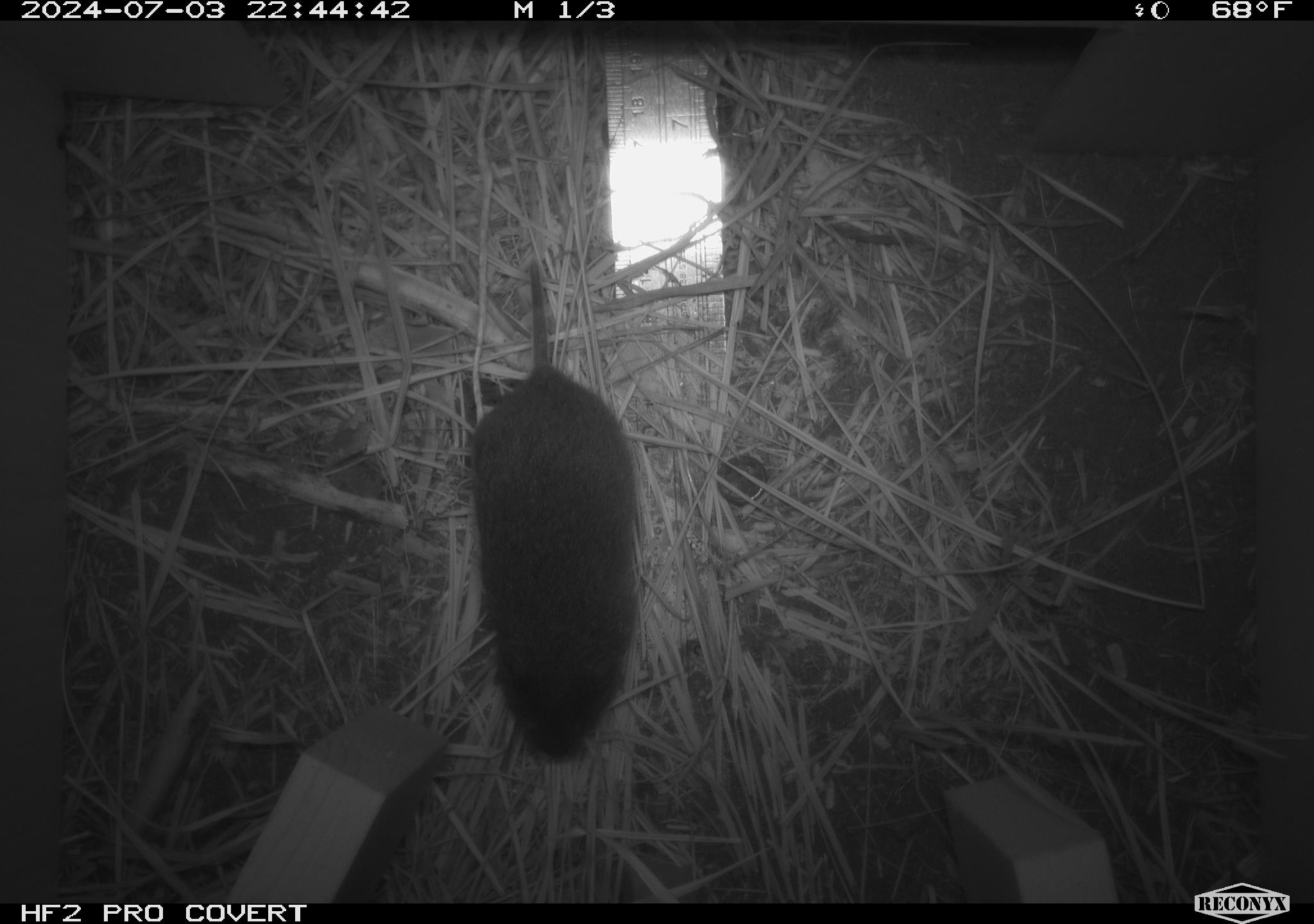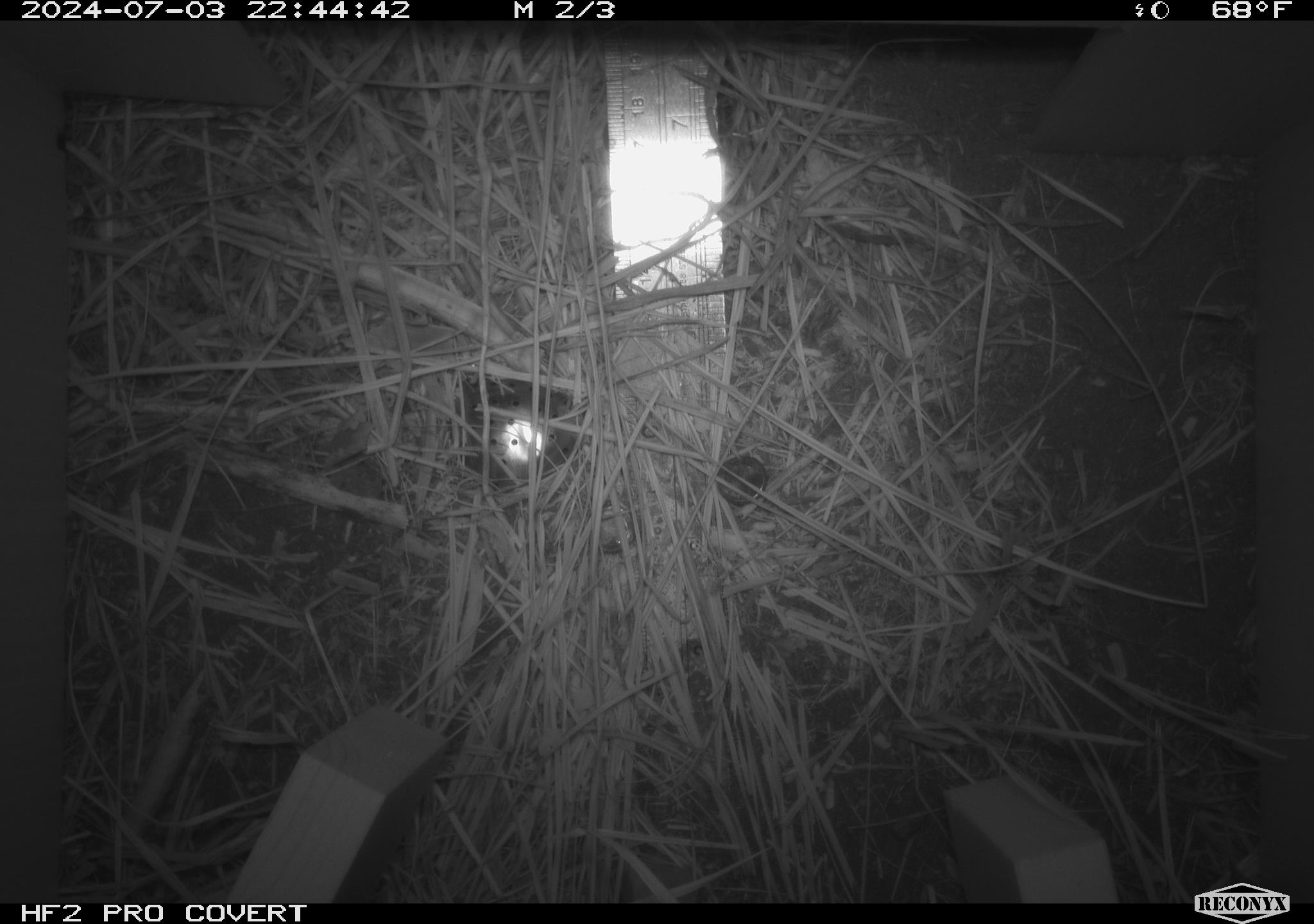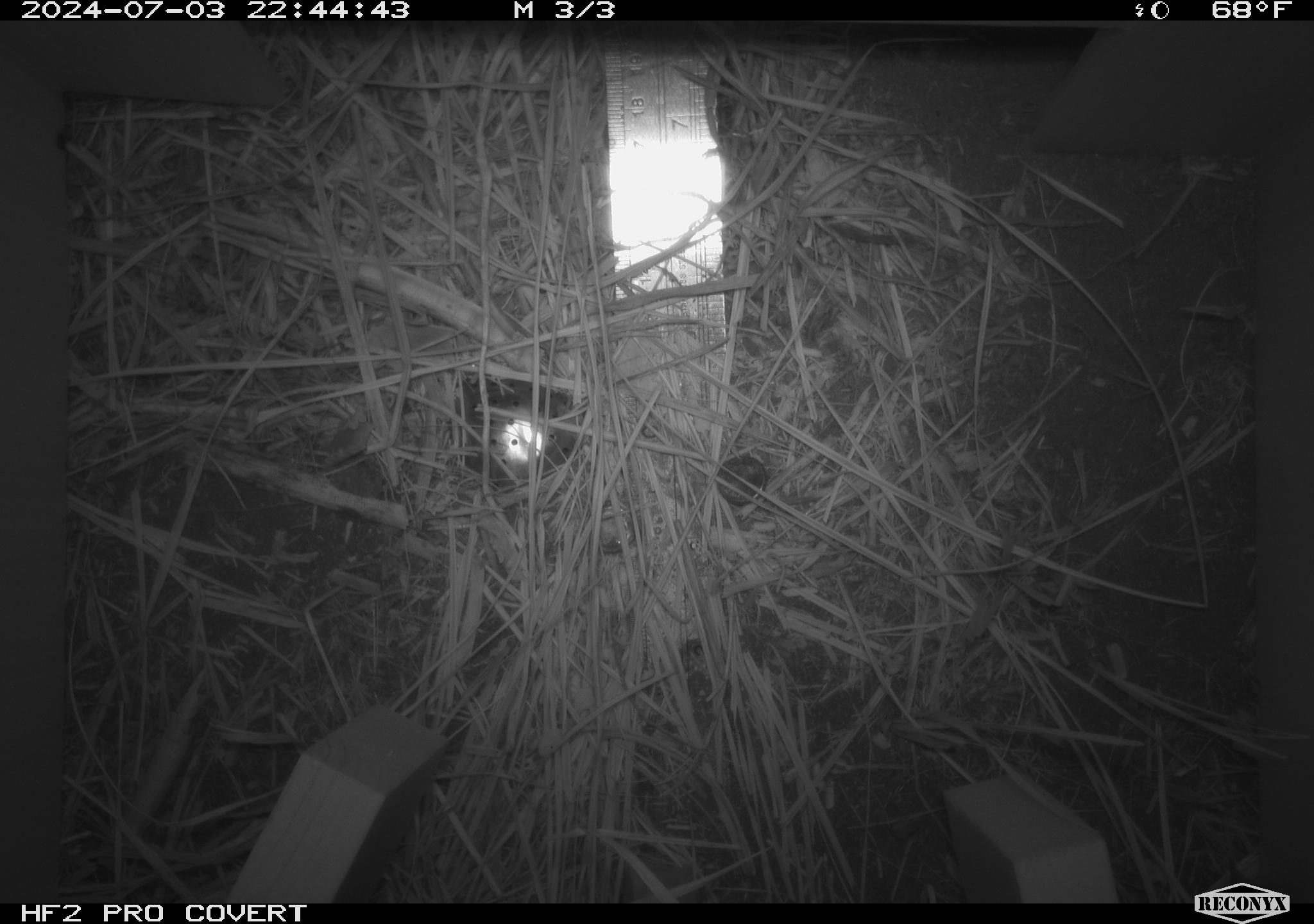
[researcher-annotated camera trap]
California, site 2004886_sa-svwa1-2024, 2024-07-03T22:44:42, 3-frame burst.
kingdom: Animalia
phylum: Chordata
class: Mammalia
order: Rodentia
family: Cricetidae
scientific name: Arvicolinae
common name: voles, lemmings, and muskrats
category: arvicolinae subfamily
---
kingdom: Animalia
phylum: Arthropoda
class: Malacostraca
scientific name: Malacostraca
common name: amphipods, crabs, isopods, krill, lobsters and shrimps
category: malacostracan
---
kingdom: Animalia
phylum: Arthropoda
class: Insecta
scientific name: Insecta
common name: insect